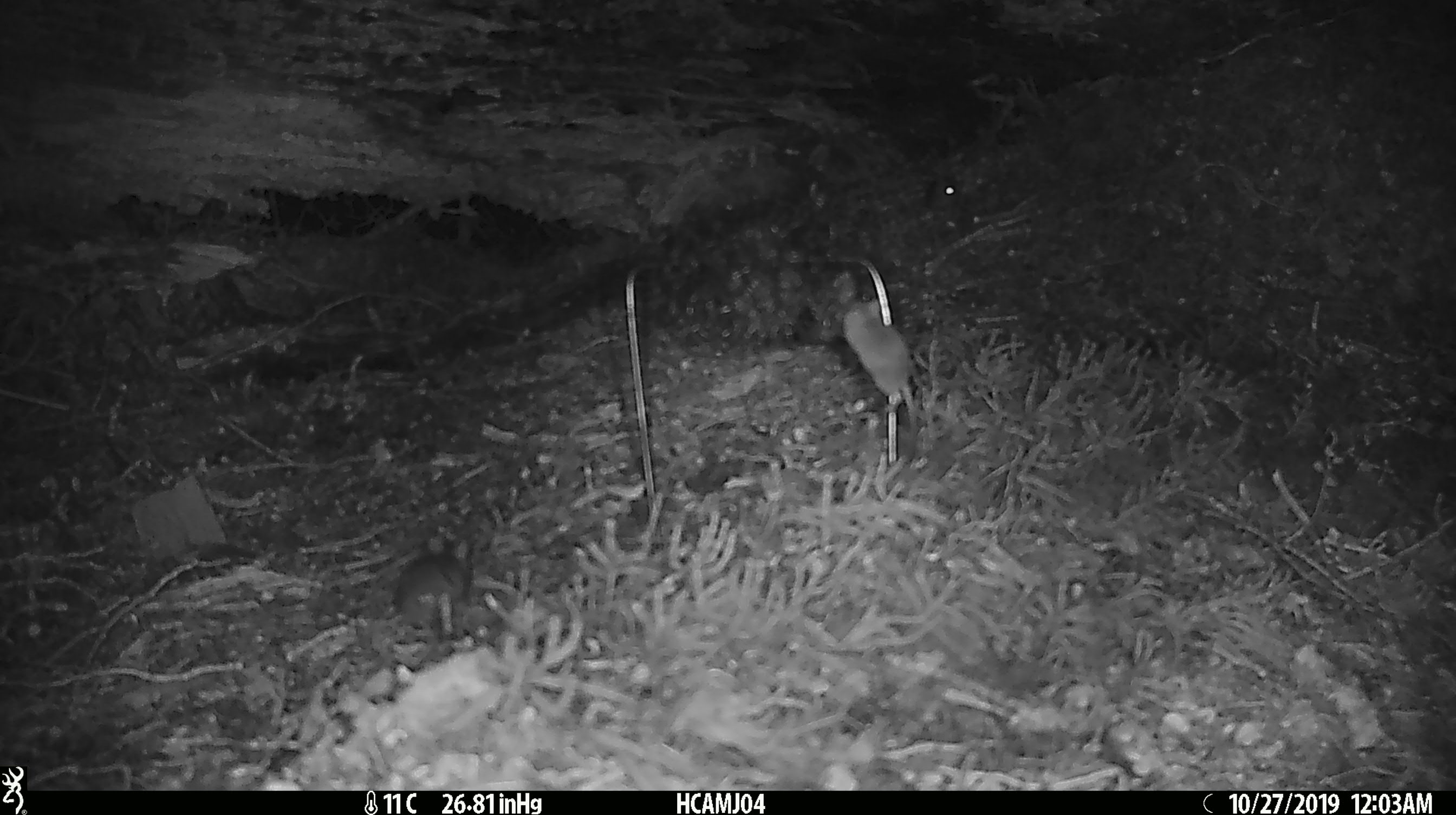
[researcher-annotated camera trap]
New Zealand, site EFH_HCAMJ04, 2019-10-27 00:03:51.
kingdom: Animalia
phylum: Chordata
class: Mammalia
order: Rodentia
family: Muridae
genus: Mus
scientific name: Mus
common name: mouse